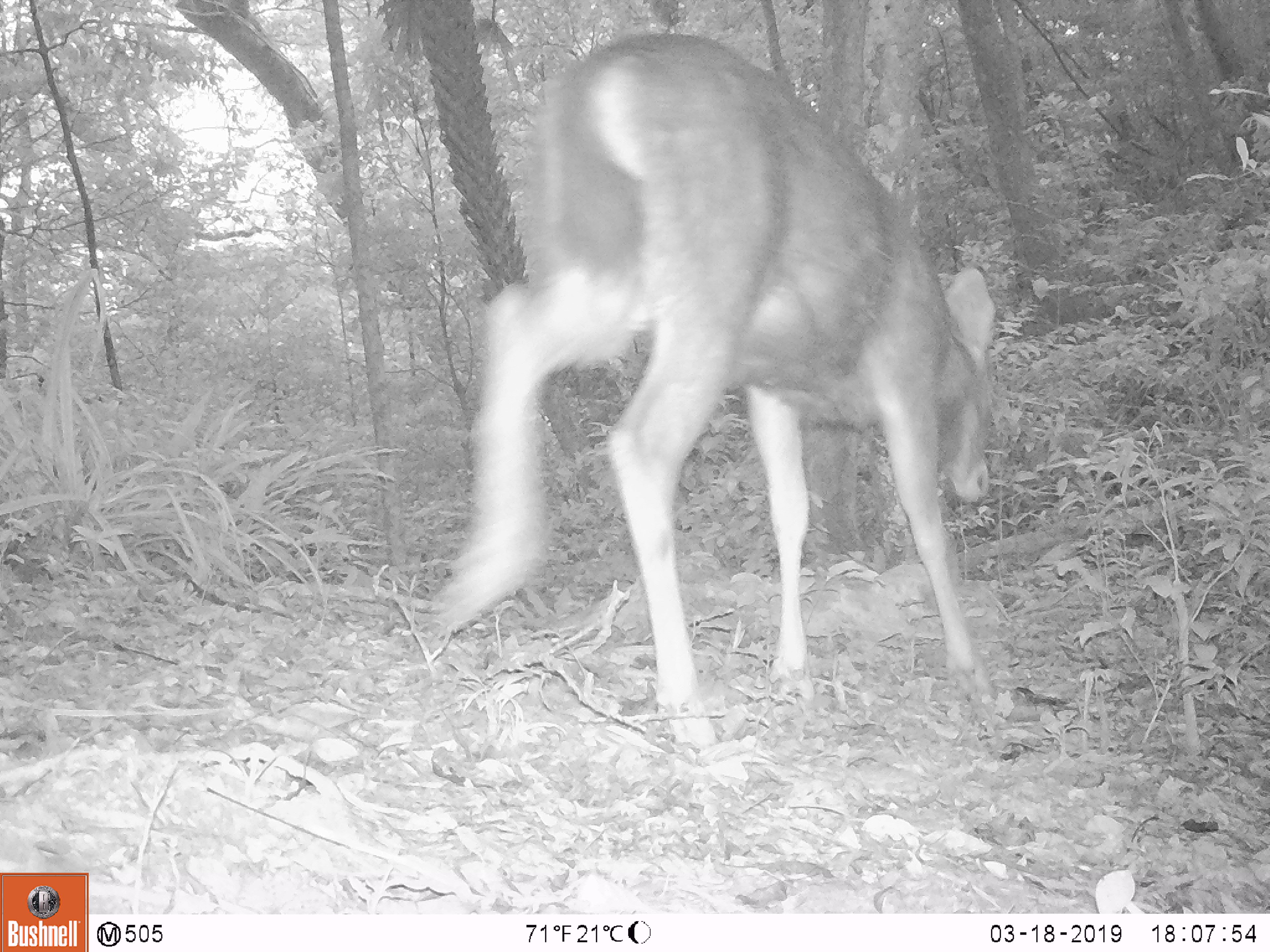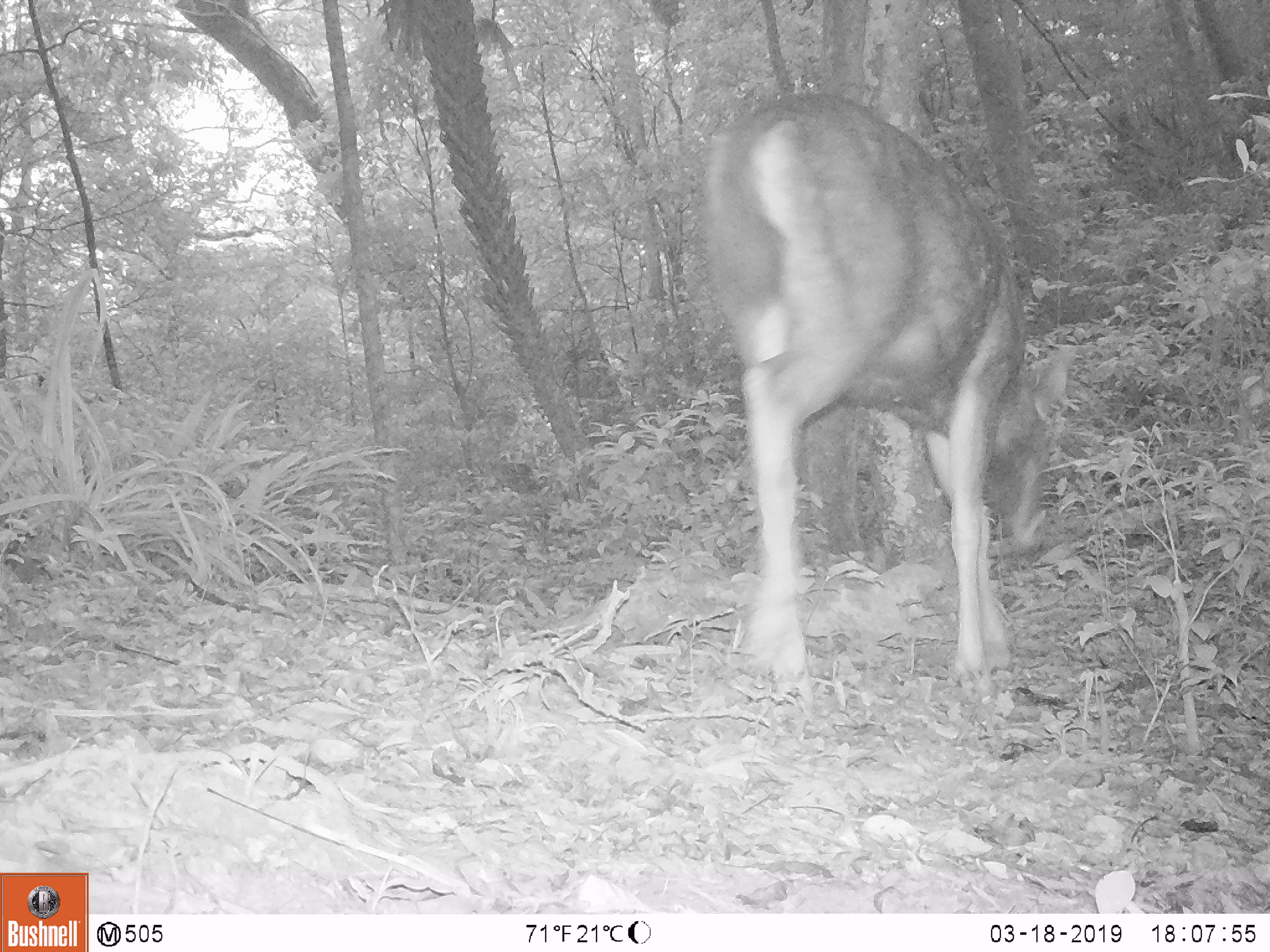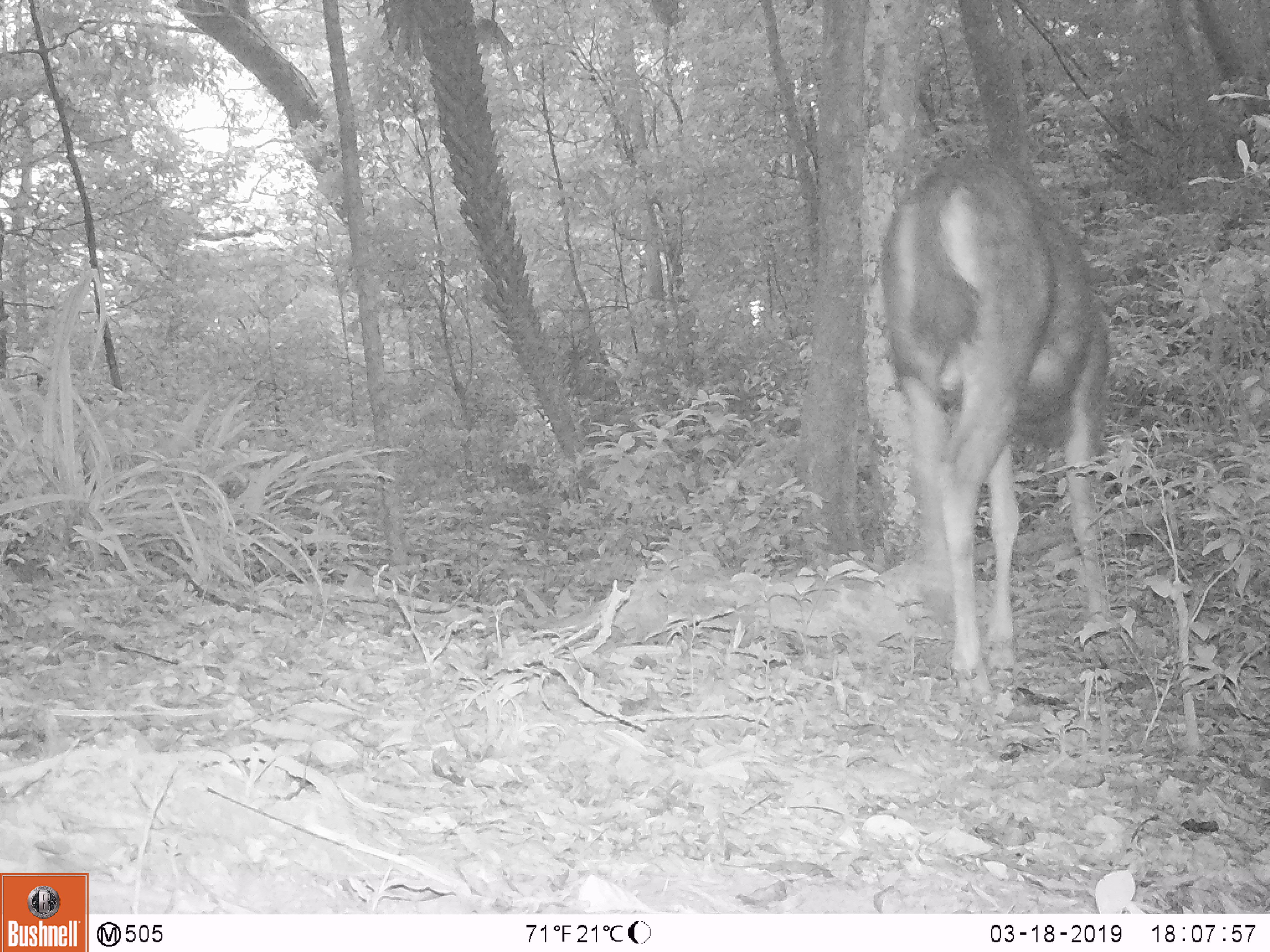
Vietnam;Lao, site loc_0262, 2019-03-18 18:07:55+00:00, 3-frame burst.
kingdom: Animalia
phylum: Chordata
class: Mammalia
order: Artiodactyla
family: Cervidae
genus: Rusa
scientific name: Rusa unicolor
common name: sambar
Sambar (Rusa unicolor). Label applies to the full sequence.